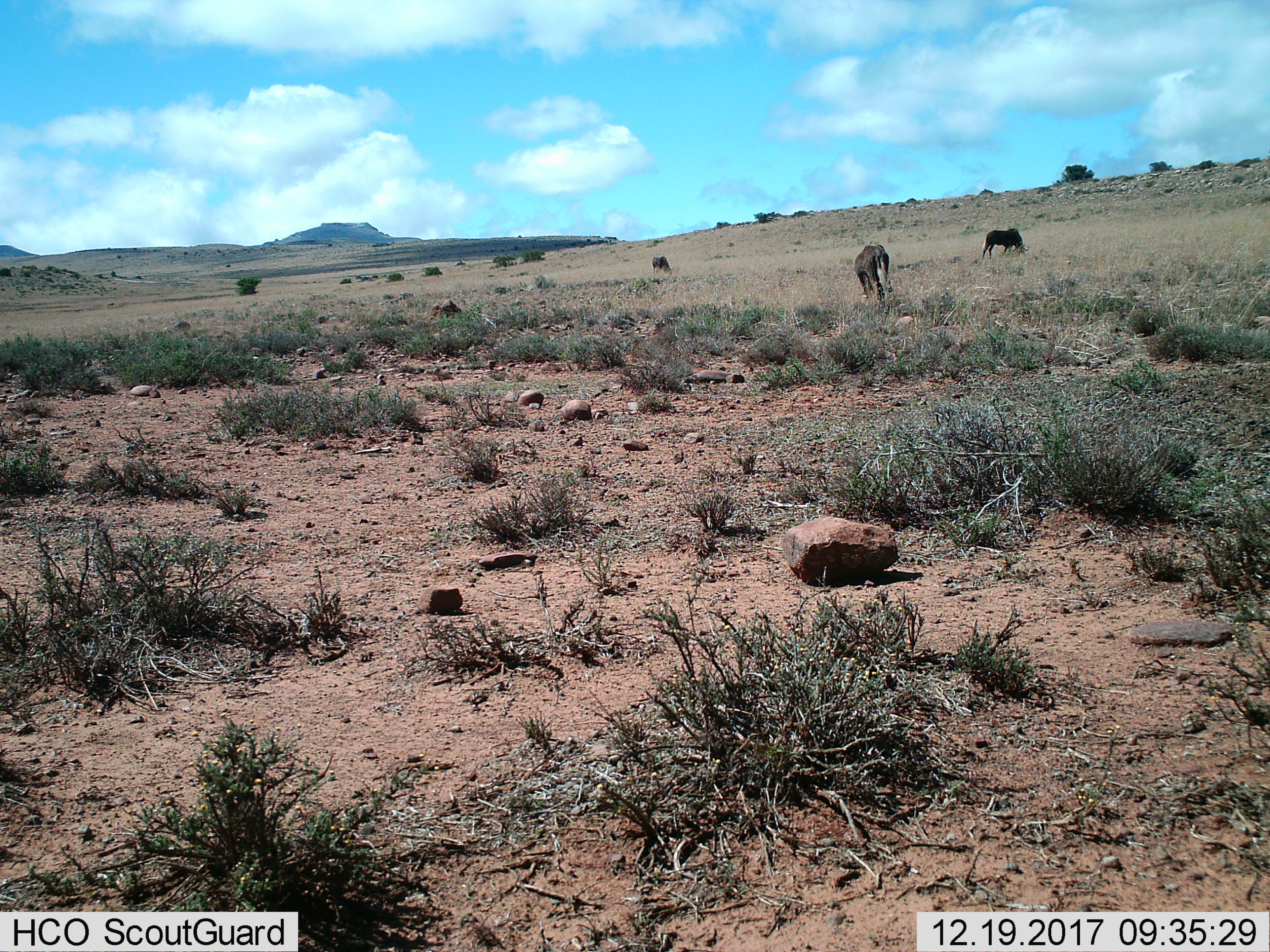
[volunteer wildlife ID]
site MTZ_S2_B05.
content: unidentified animal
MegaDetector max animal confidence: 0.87